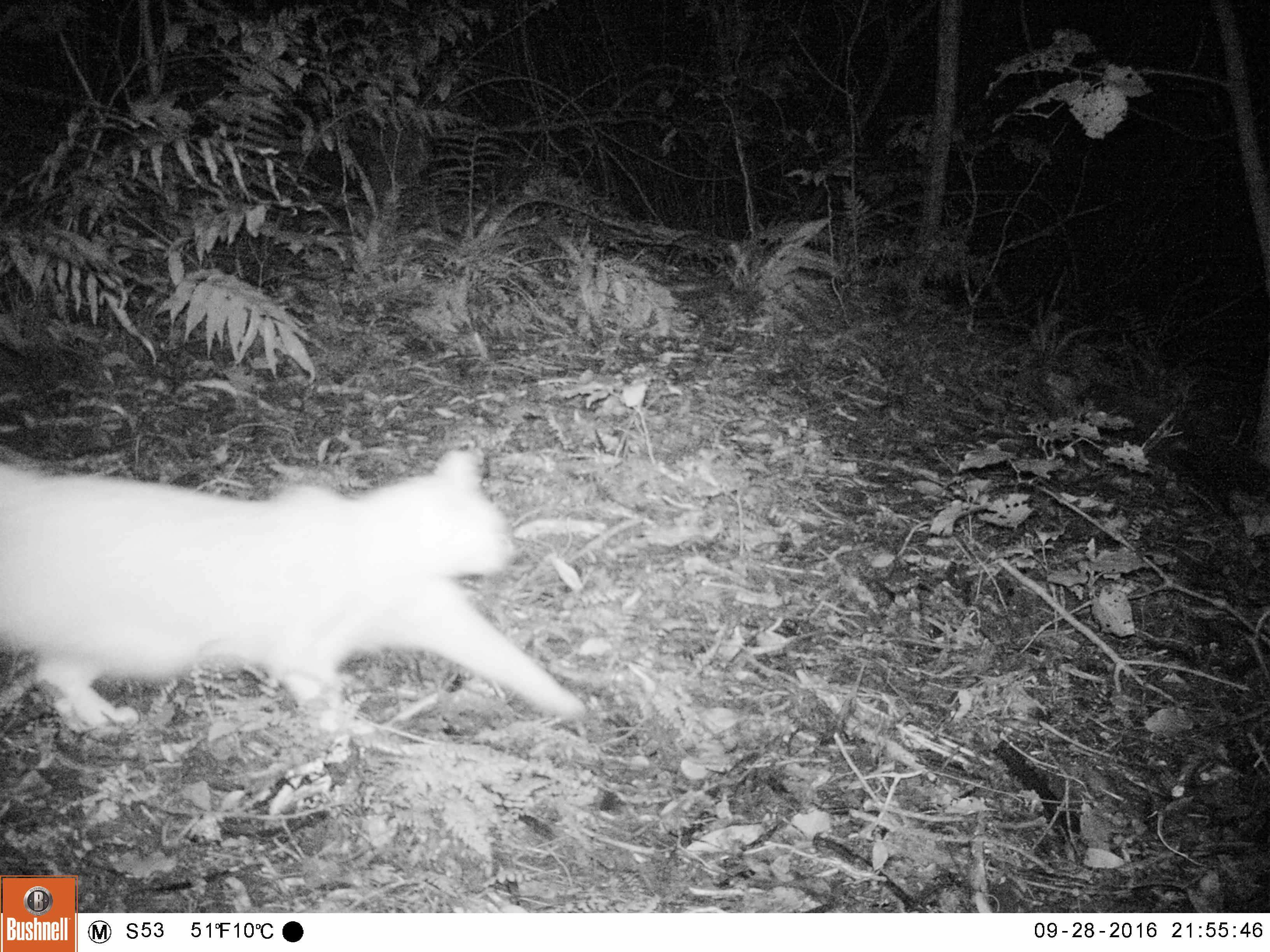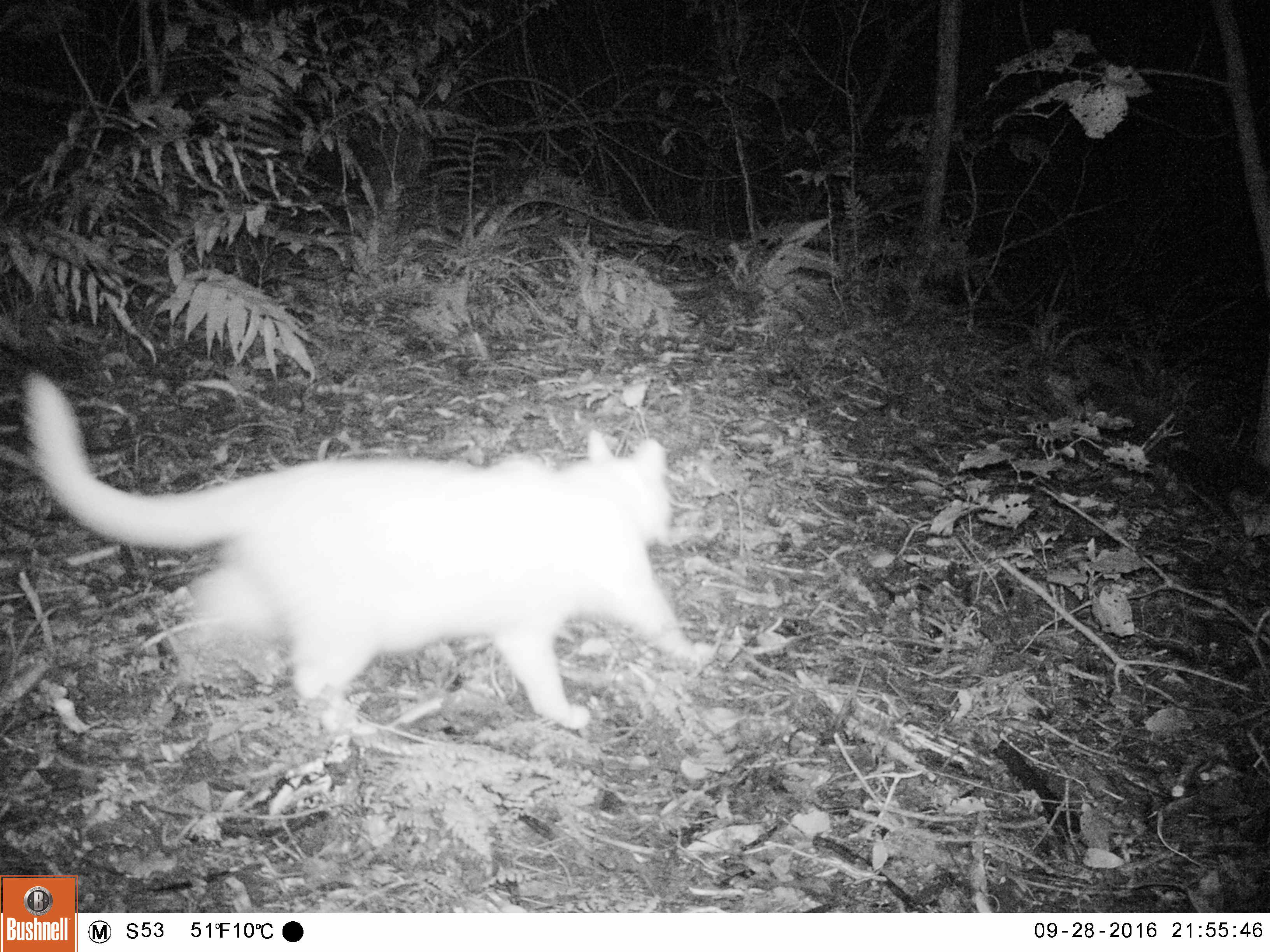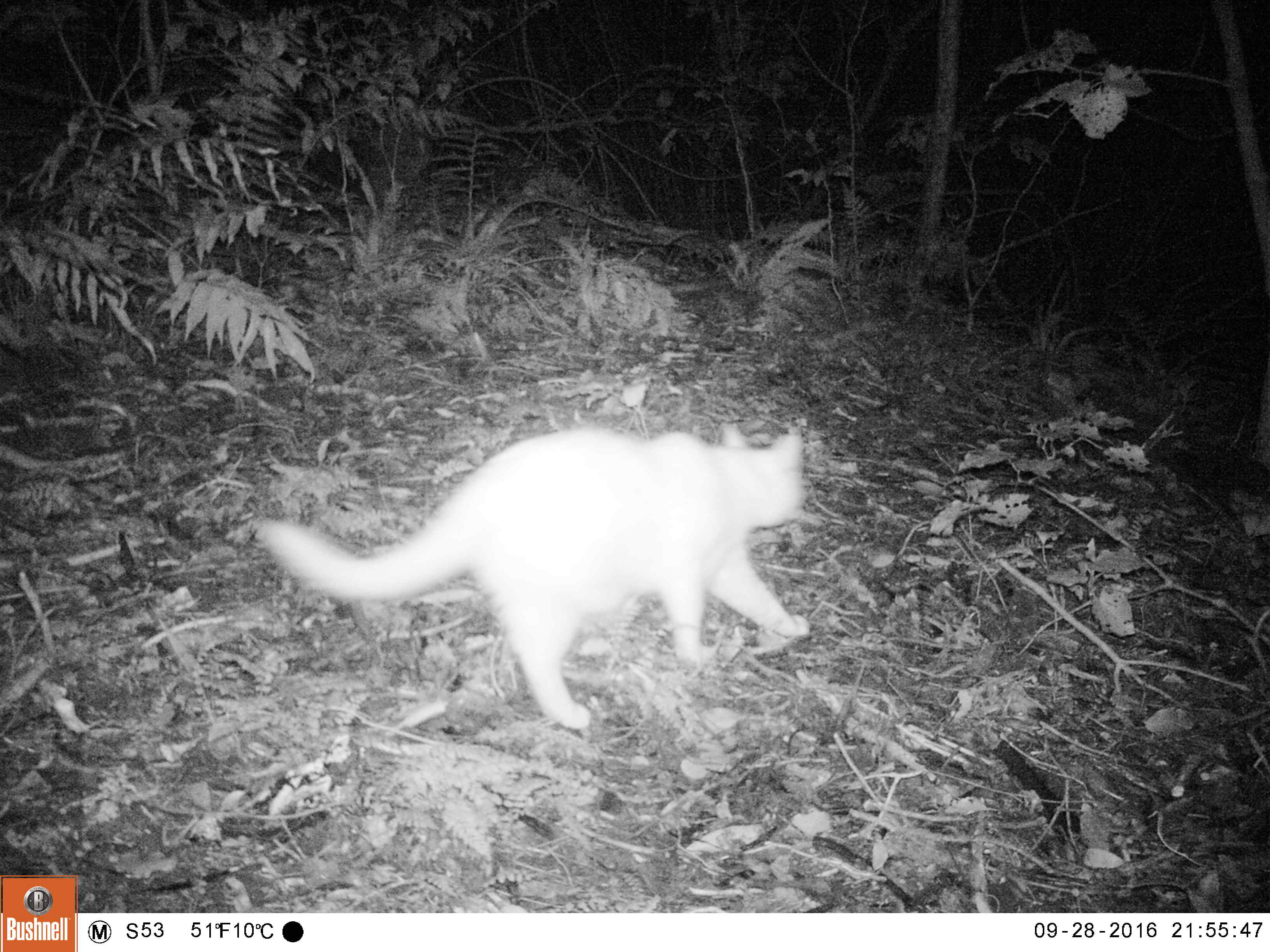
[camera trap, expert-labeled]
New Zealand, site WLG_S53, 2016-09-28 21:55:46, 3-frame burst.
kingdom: Animalia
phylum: Chordata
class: Mammalia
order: Carnivora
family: Felidae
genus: Felis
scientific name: Felis catus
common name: domestic cat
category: cat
Cat (domestic cat) (Felis catus).